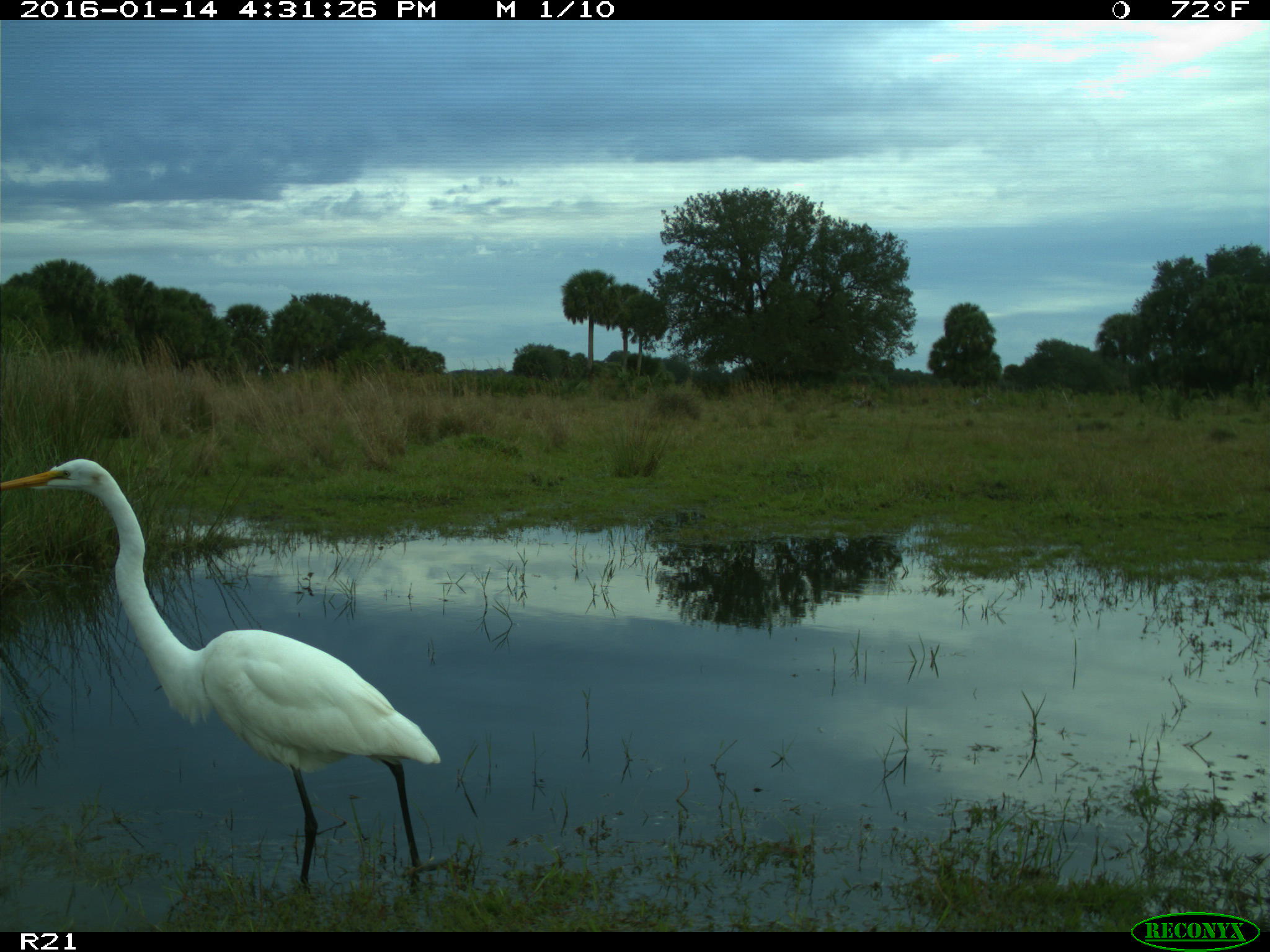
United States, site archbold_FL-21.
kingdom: Animalia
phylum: Chordata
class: Aves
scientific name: Aves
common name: birds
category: unidentified bird